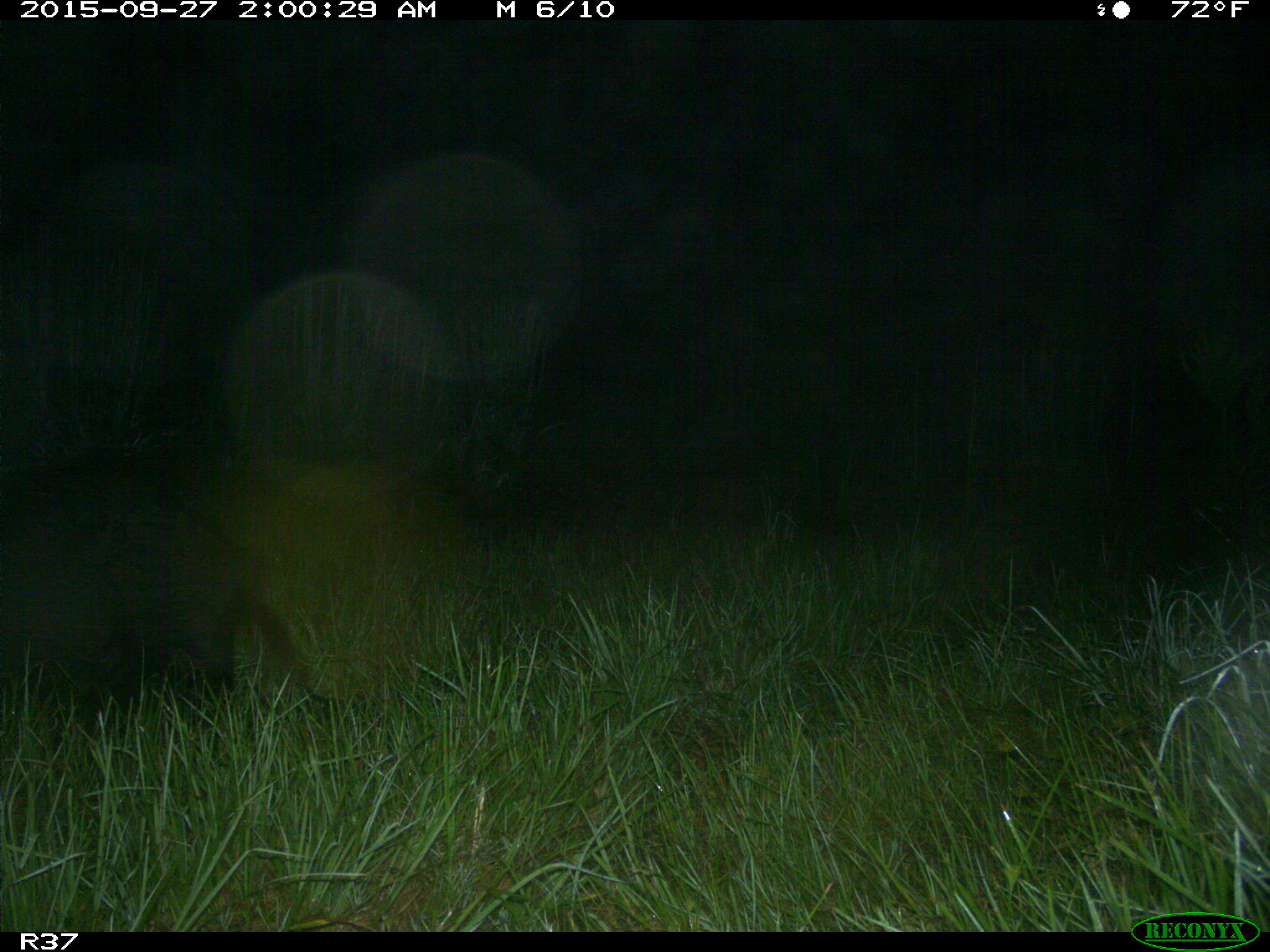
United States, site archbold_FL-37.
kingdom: Animalia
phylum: Chordata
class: Mammalia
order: Artiodactyla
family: Suidae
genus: Sus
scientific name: Sus scrofa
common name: wild boar